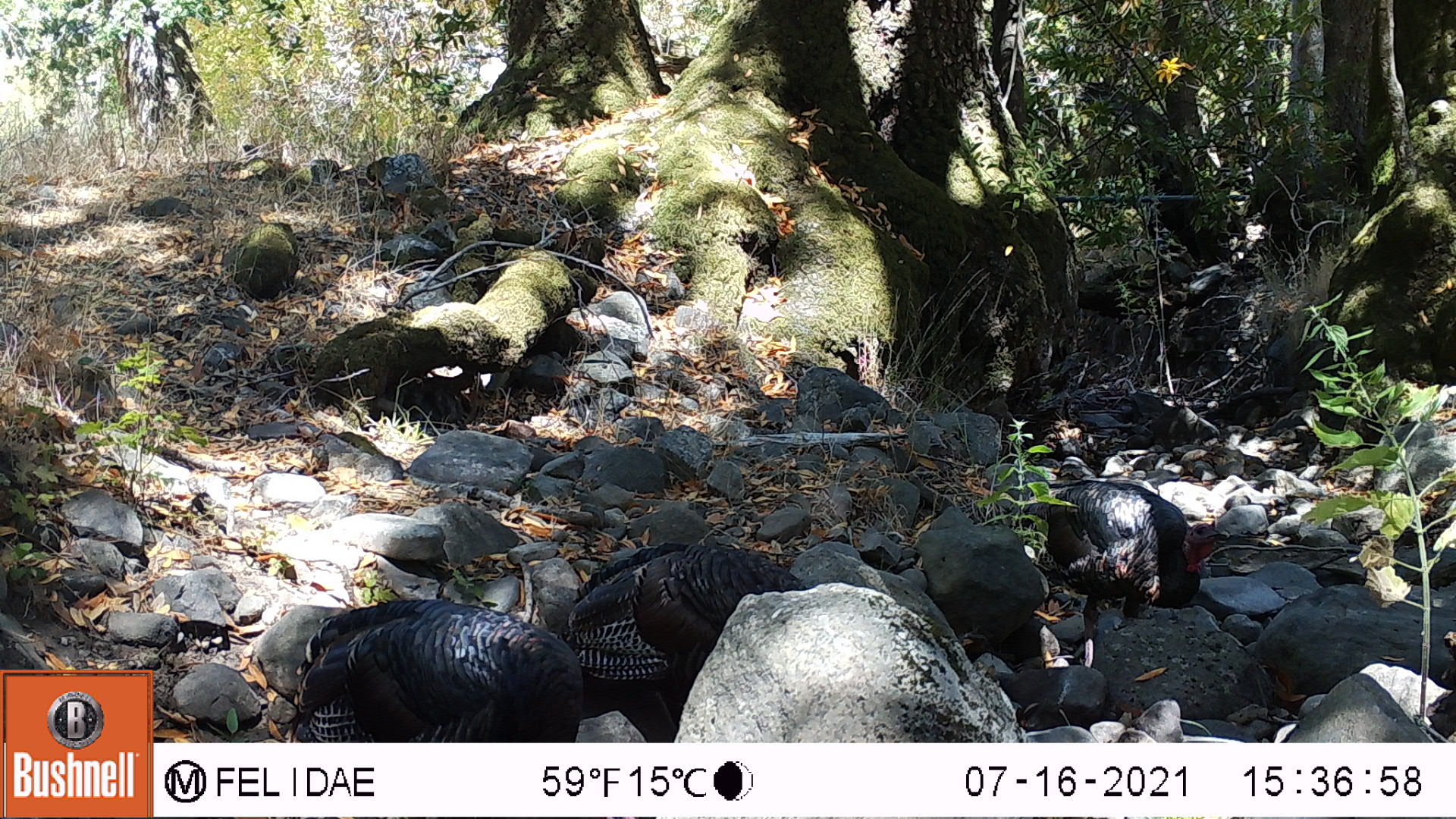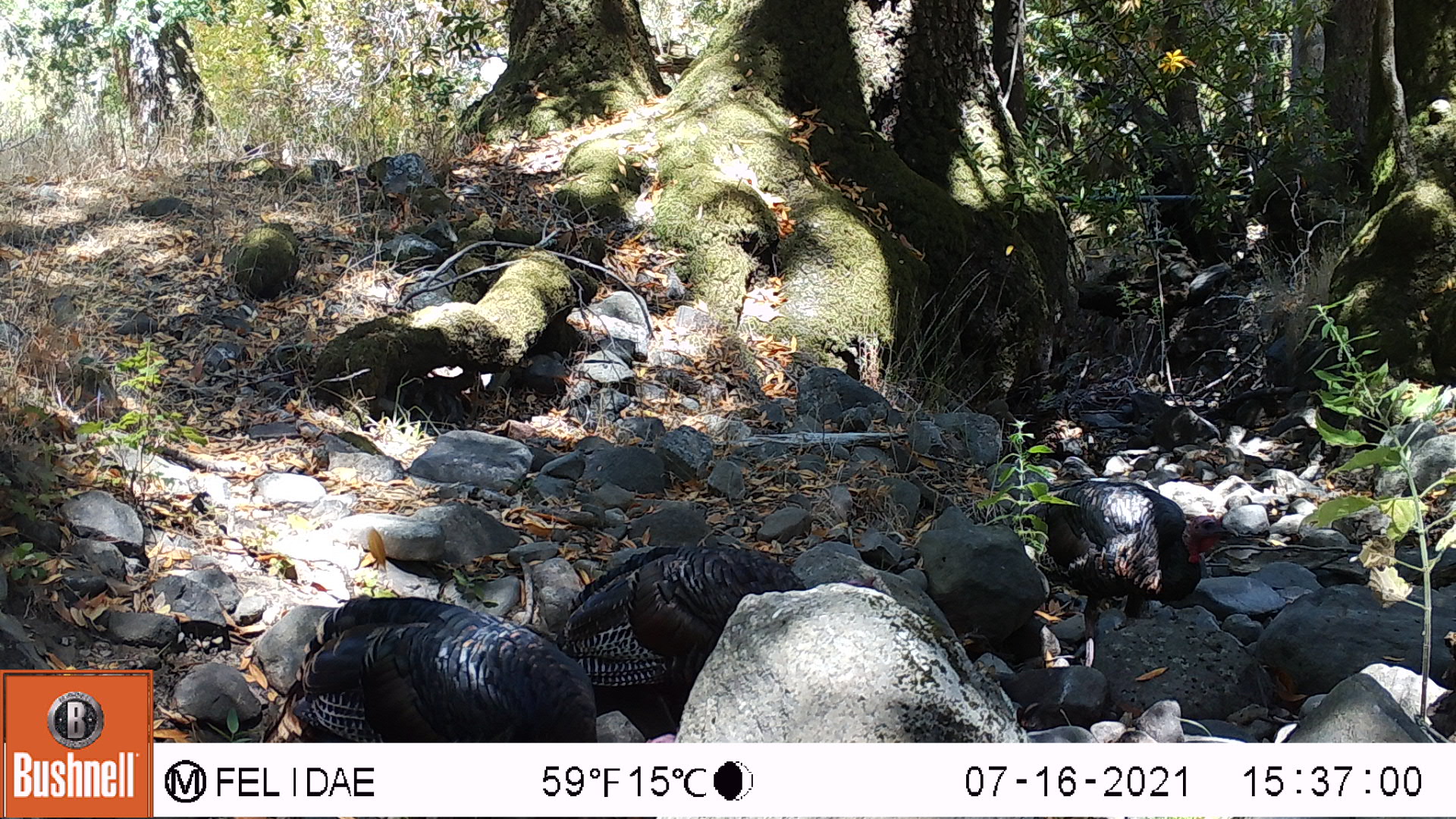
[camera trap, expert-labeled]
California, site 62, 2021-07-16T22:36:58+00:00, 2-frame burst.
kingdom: Animalia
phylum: Chordata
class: Aves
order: Galliformes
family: Phasianidae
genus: Meleagris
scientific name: Meleagris gallopavo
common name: turkey